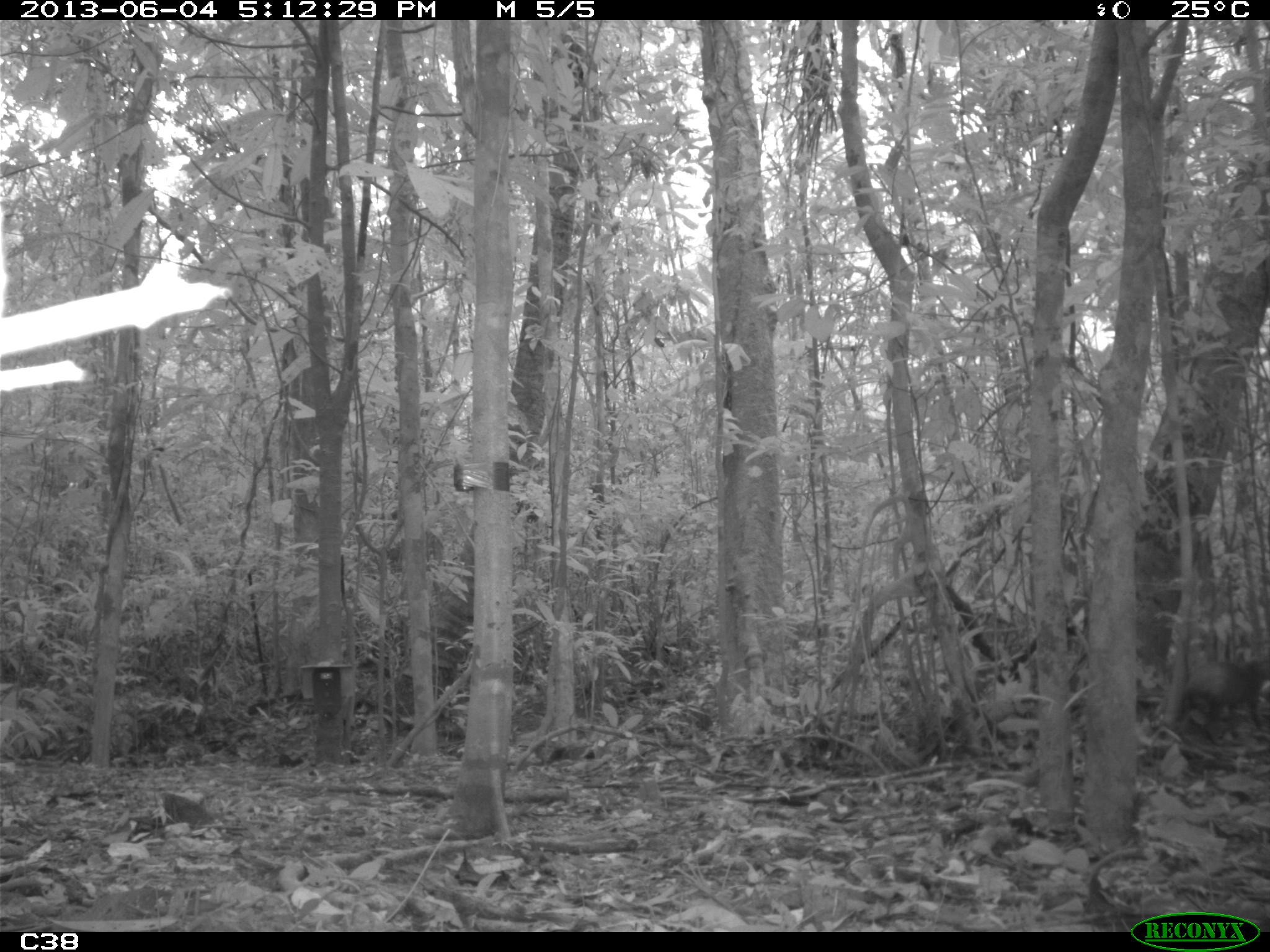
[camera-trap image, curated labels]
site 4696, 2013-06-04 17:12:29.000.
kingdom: Animalia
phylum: Chordata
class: Mammalia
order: Rodentia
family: Dasyproctidae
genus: Dasyprocta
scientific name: Dasyprocta leporina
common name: red-rumped agouti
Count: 1.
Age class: adult.